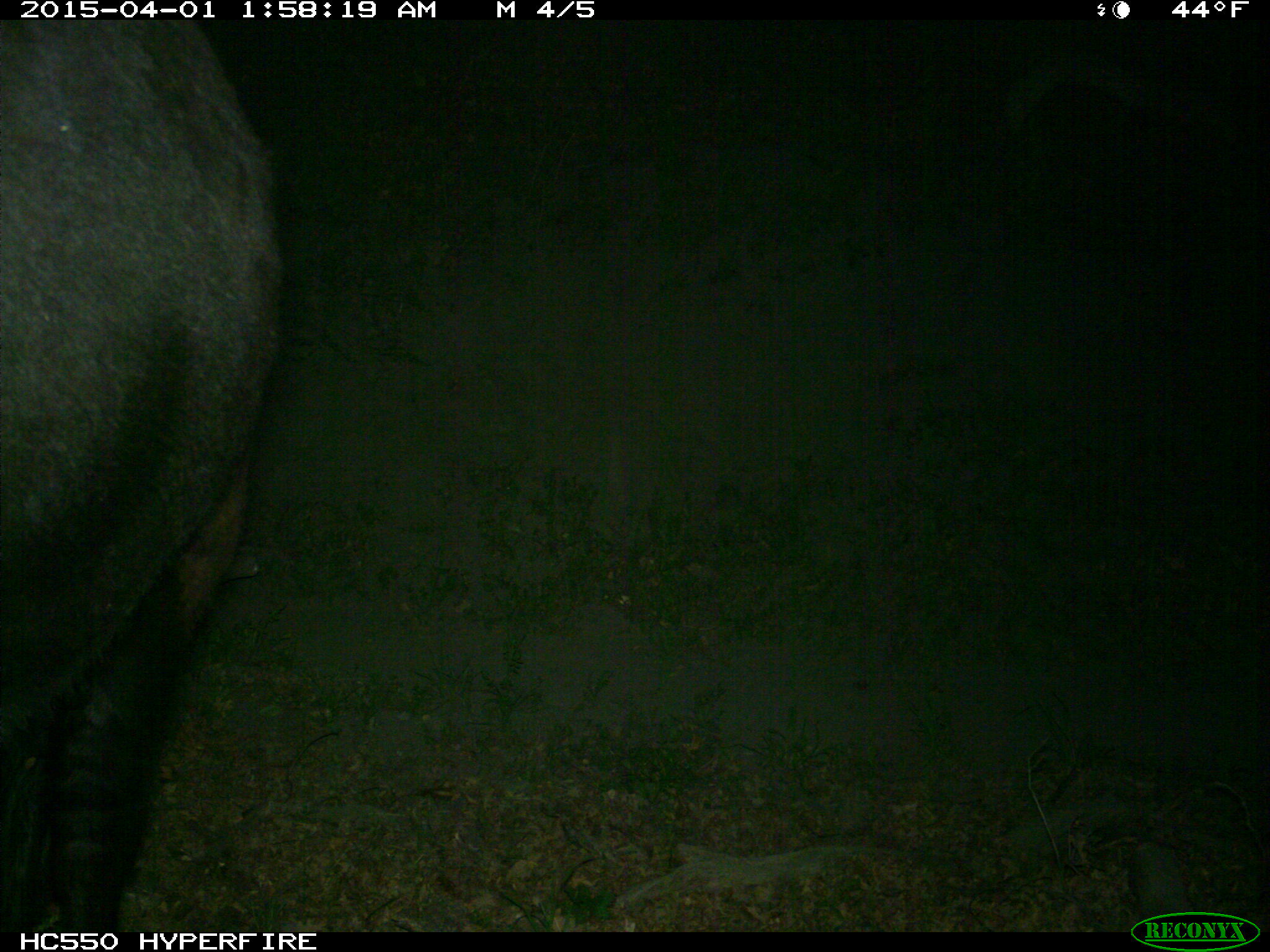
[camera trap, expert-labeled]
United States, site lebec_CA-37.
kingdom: Animalia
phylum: Chordata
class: Mammalia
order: Artiodactyla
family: Bovidae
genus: Bos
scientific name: Bos taurus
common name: domestic cow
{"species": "Bos taurus (domestic cow)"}